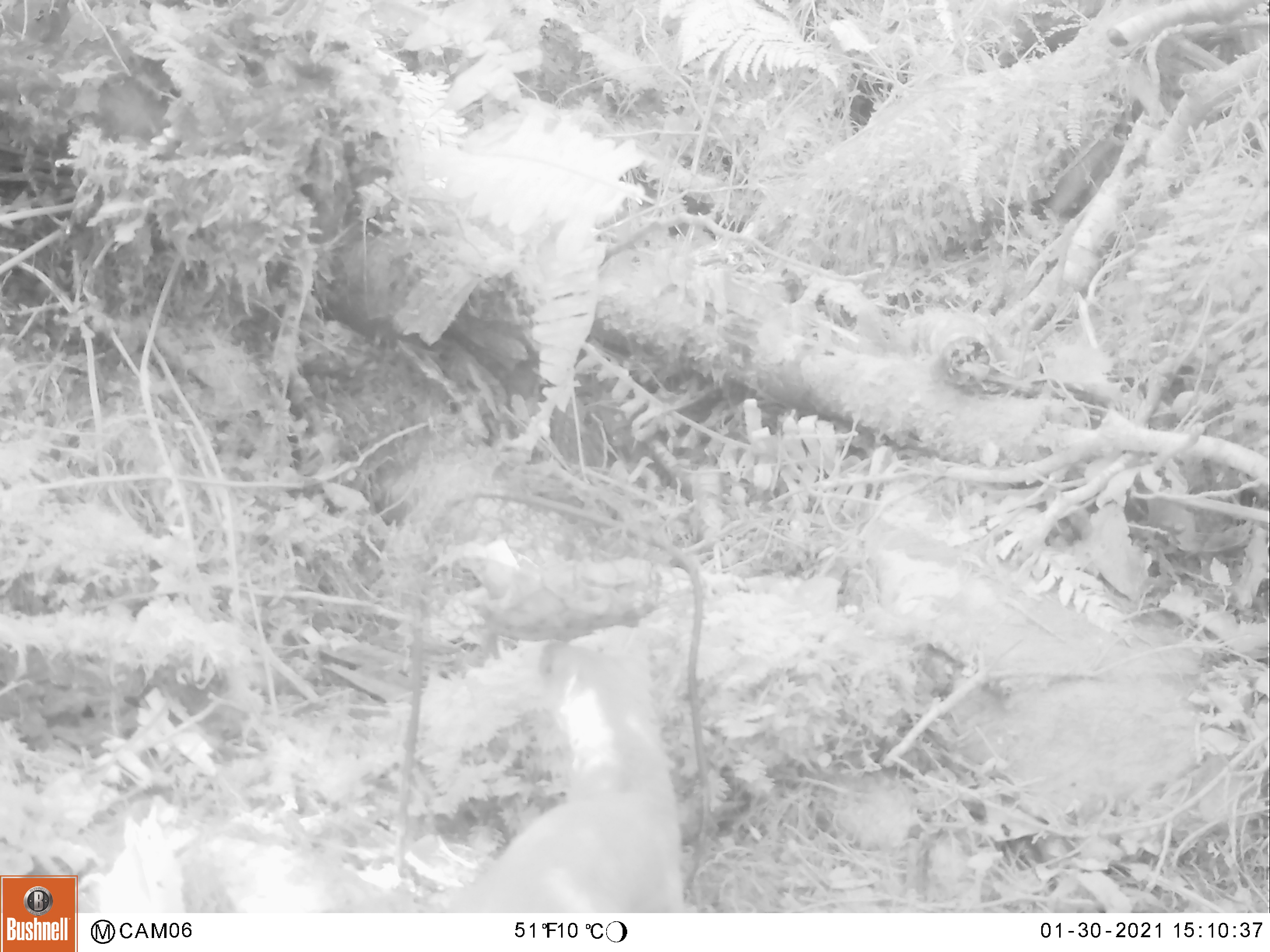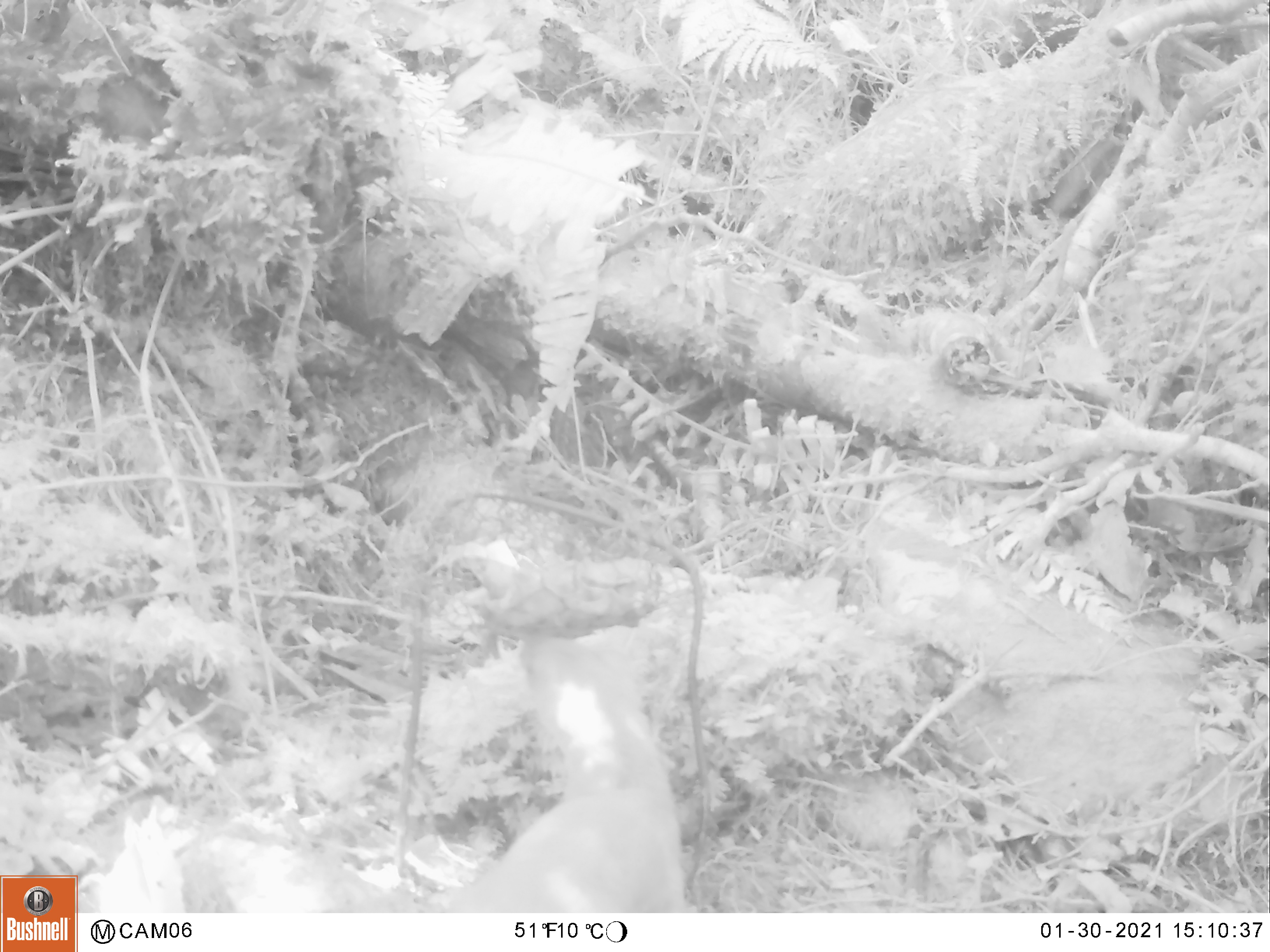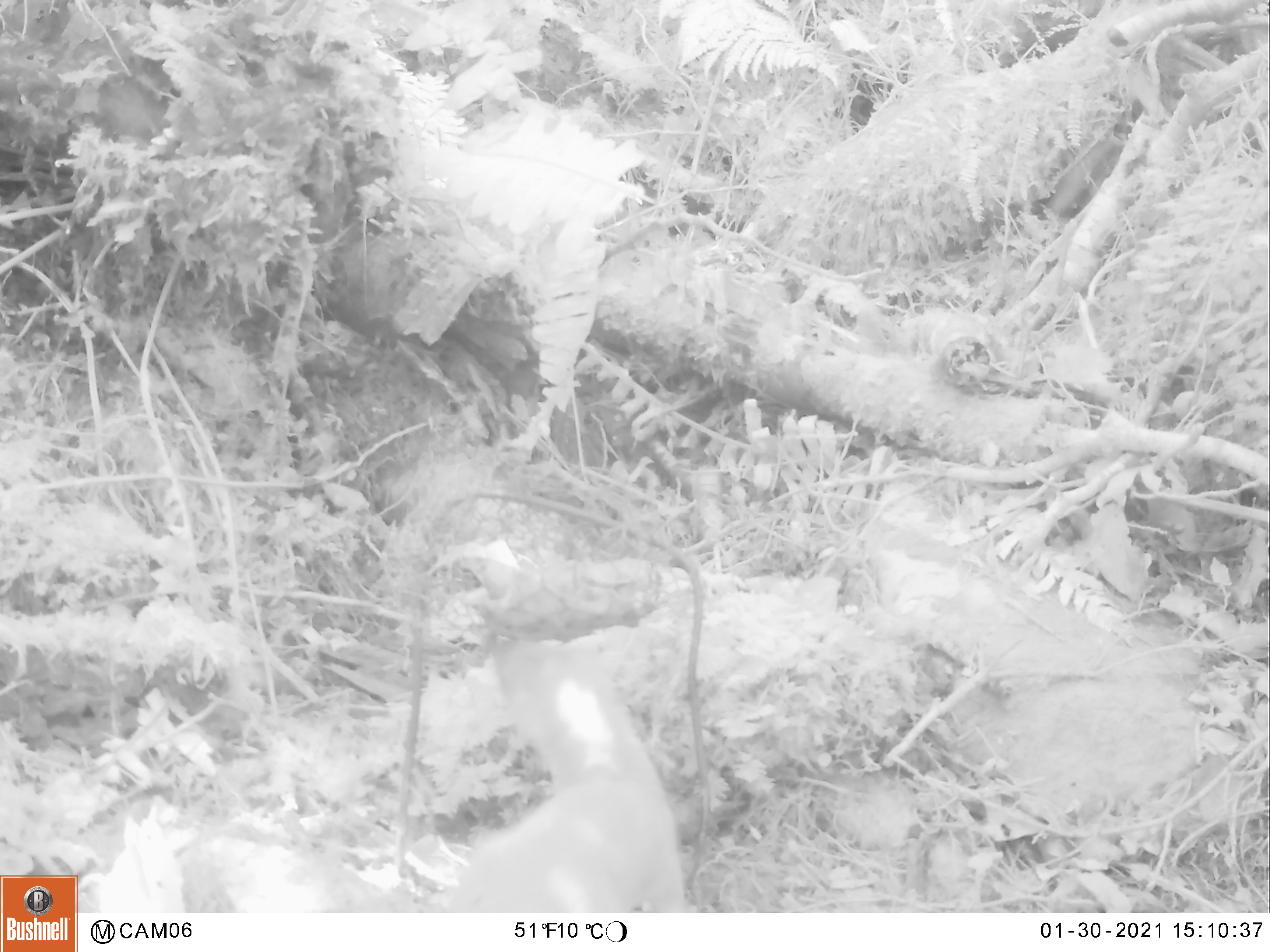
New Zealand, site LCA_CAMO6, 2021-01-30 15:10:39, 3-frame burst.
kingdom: Animalia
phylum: Chordata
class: Mammalia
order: Carnivora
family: Mustelidae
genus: Mustela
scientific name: Mustela erminea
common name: stoat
Stoat (Mustela erminea).